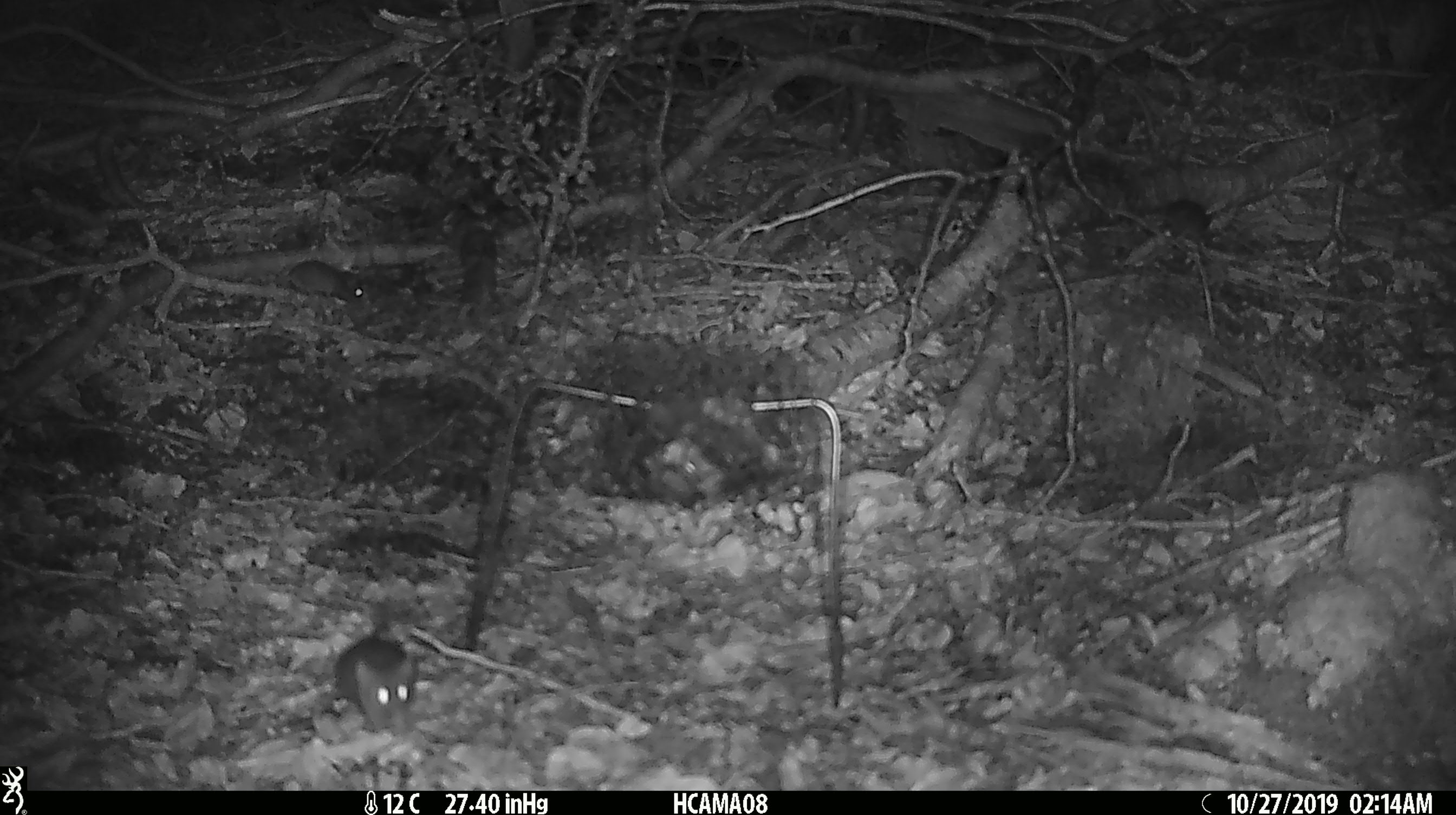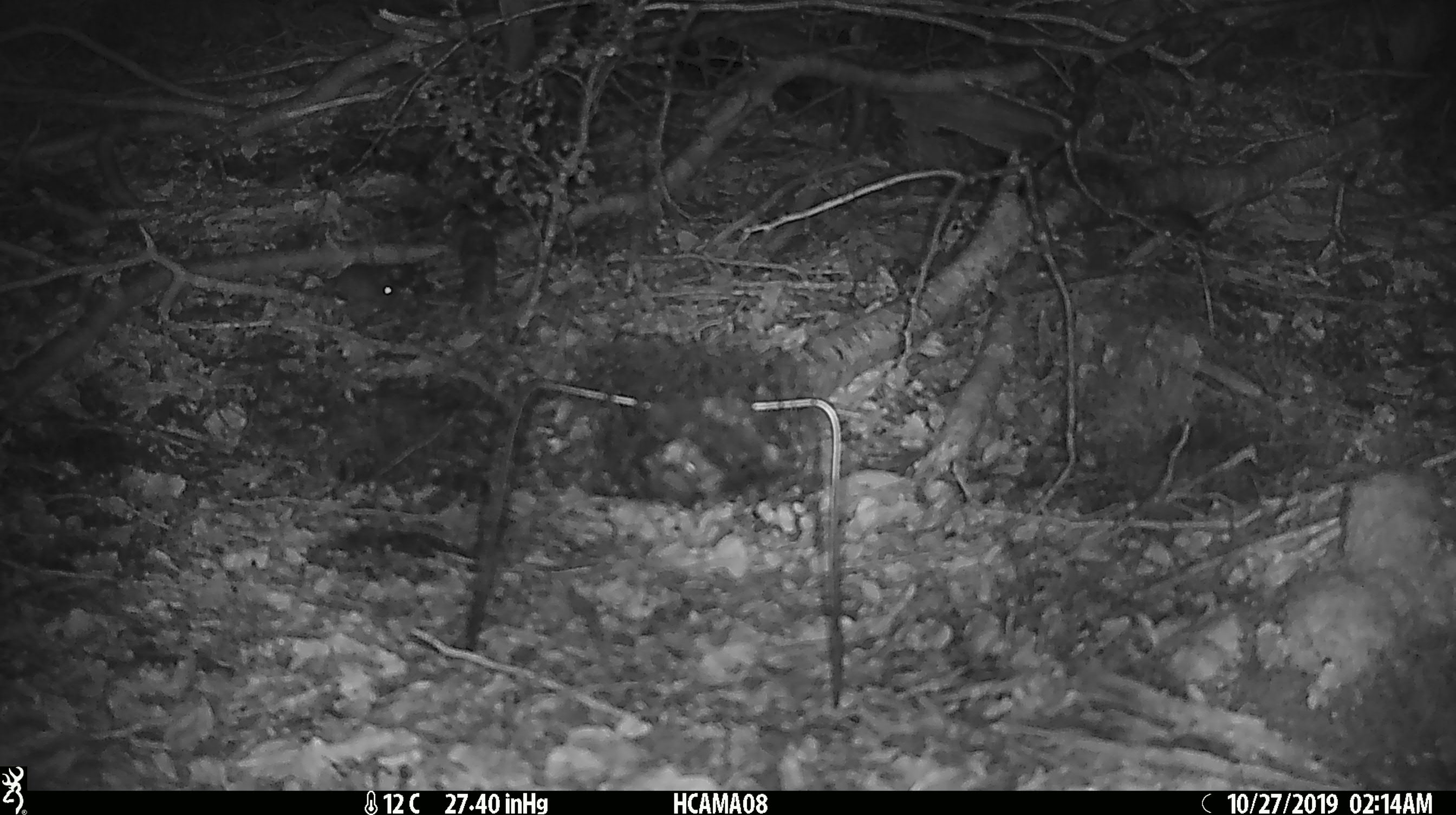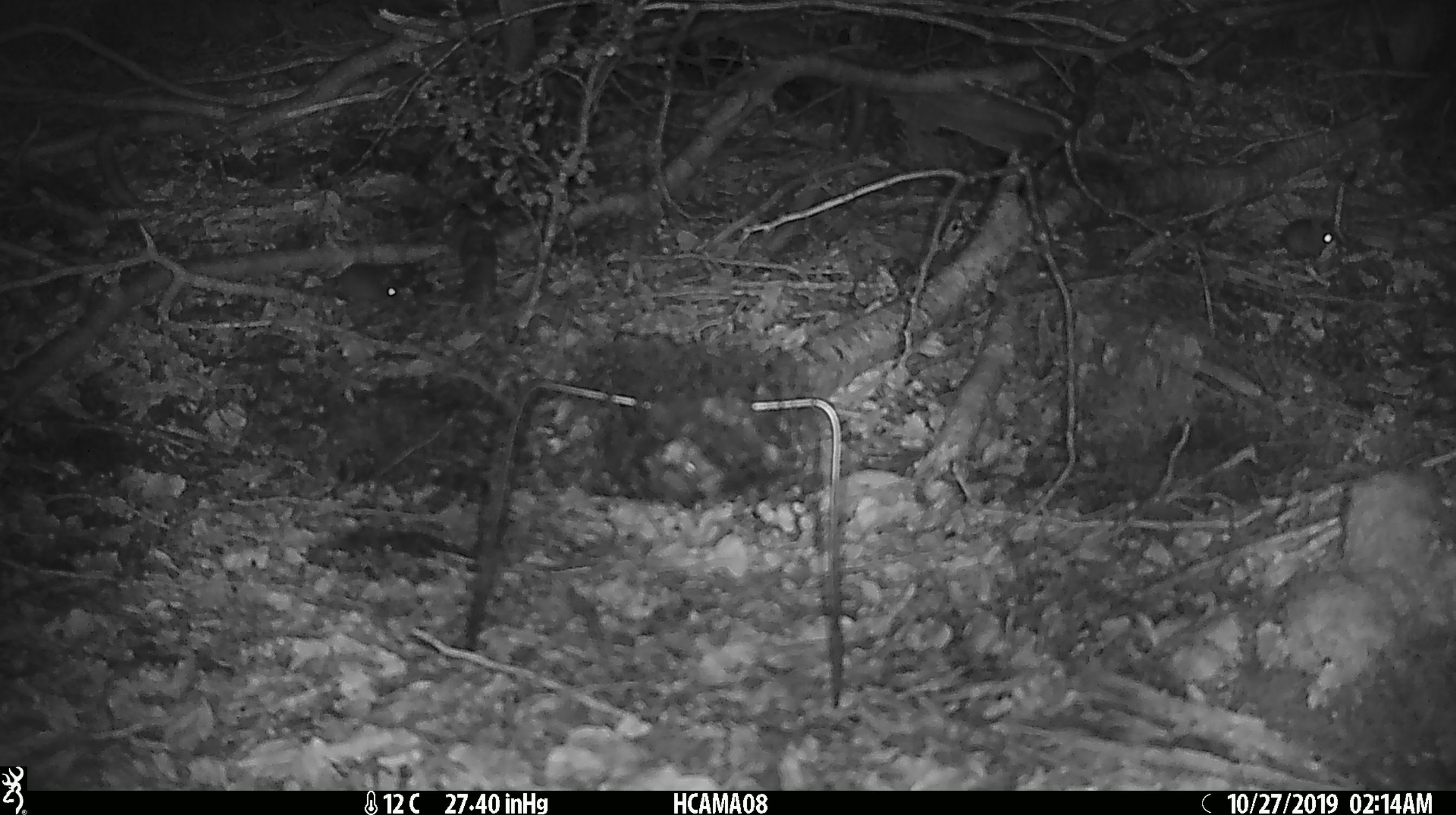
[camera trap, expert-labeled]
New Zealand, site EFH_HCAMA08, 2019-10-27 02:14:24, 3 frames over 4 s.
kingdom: Animalia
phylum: Chordata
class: Mammalia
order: Rodentia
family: Muridae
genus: Mus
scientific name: Mus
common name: mouse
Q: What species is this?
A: Mouse (Mus).